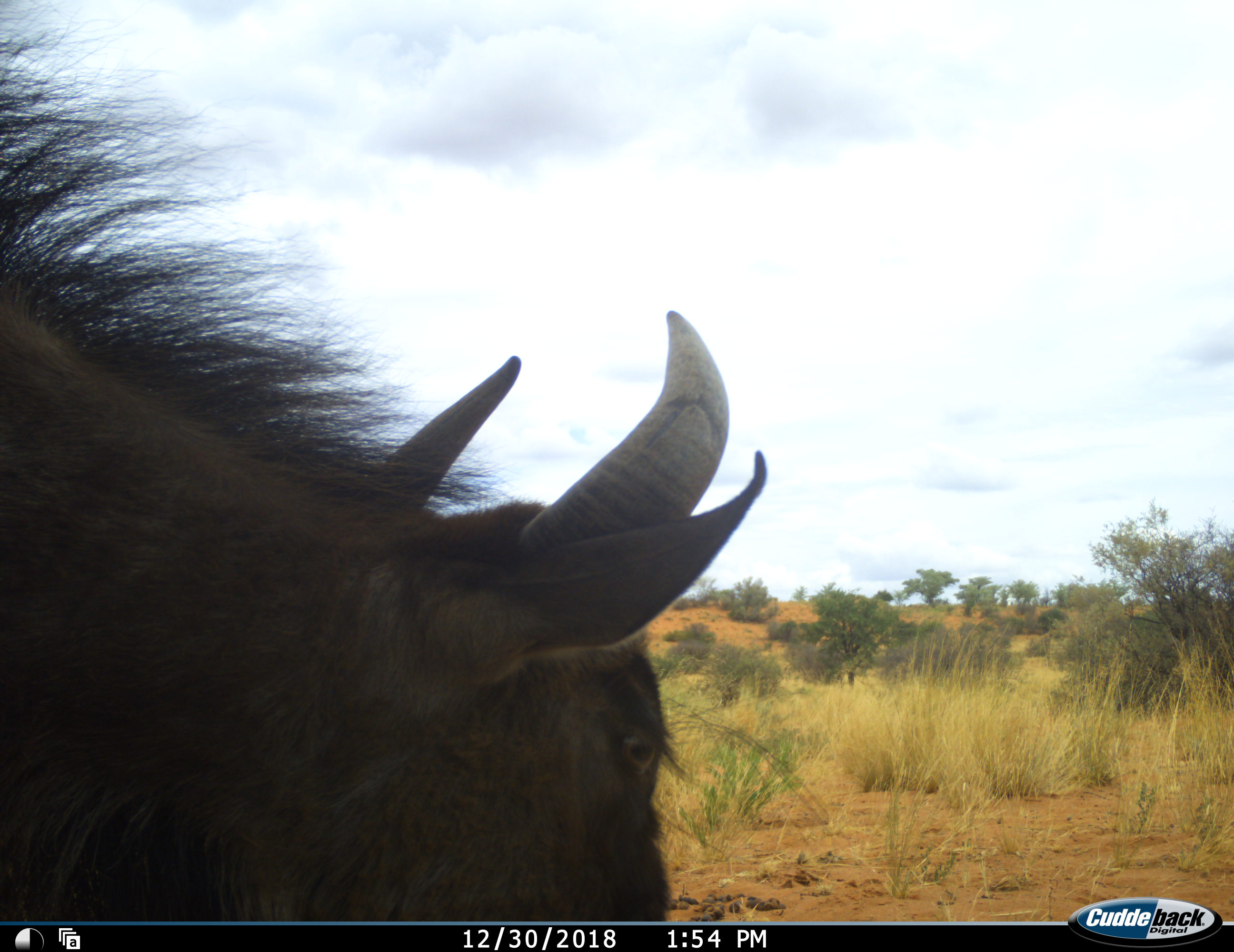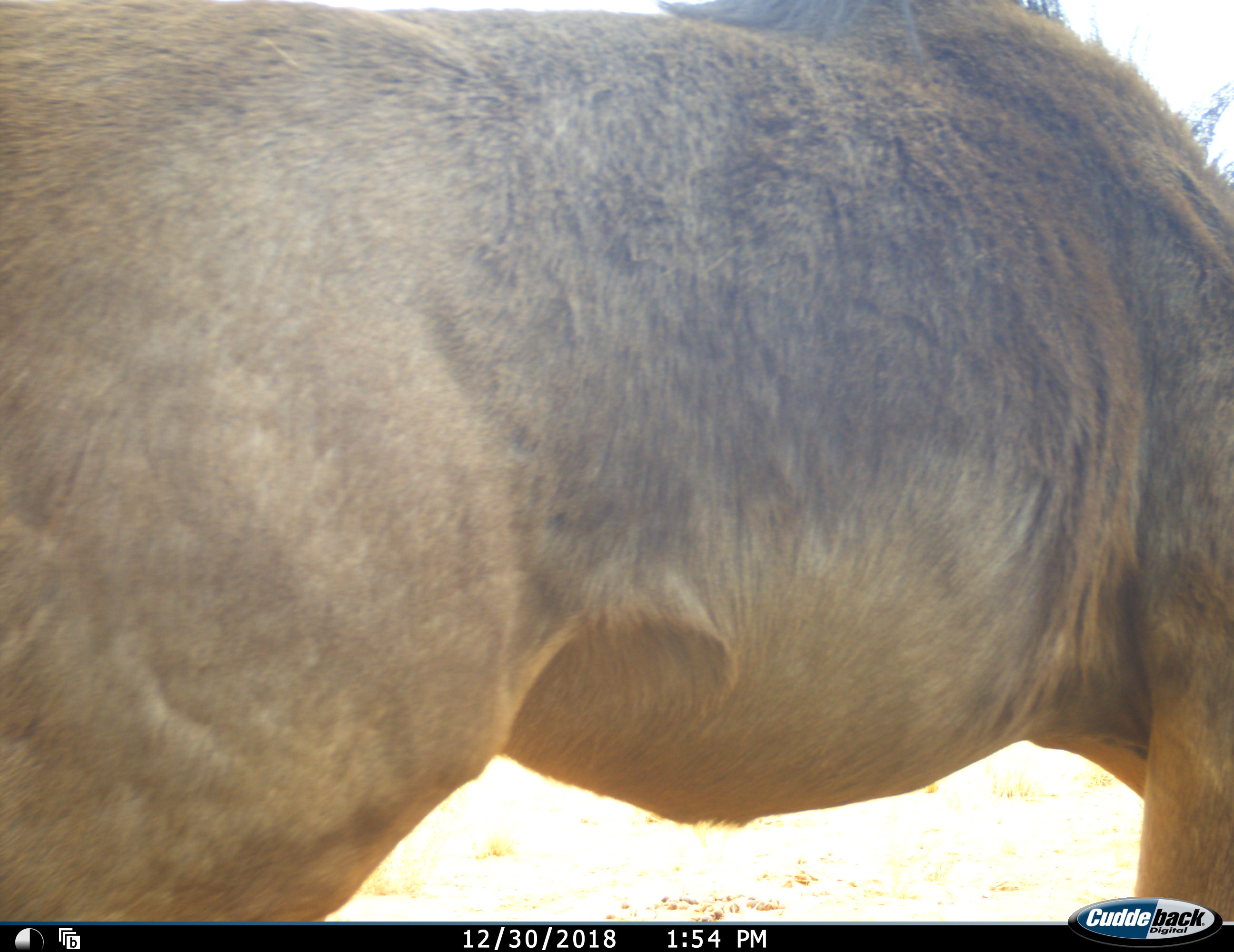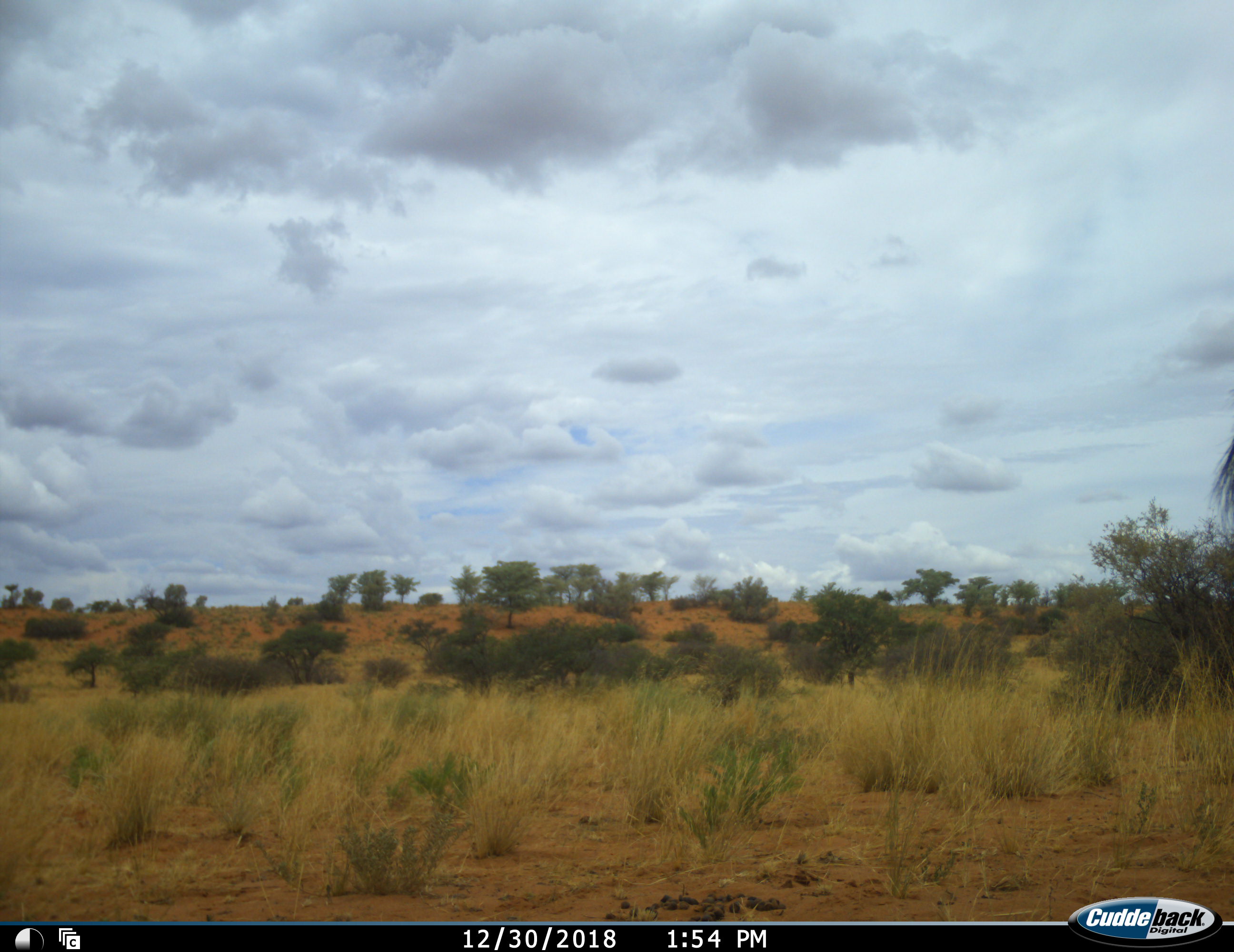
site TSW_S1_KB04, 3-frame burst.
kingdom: Animalia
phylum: Chordata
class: Mammalia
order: Artiodactyla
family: Bovidae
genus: Connochaetes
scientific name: Connochaetes taurinus taurinus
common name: blue wildebeest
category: wildebeestblue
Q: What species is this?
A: Wildebeestblue (blue wildebeest) (Connochaetes taurinus taurinus).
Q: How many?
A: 1.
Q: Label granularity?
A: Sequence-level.